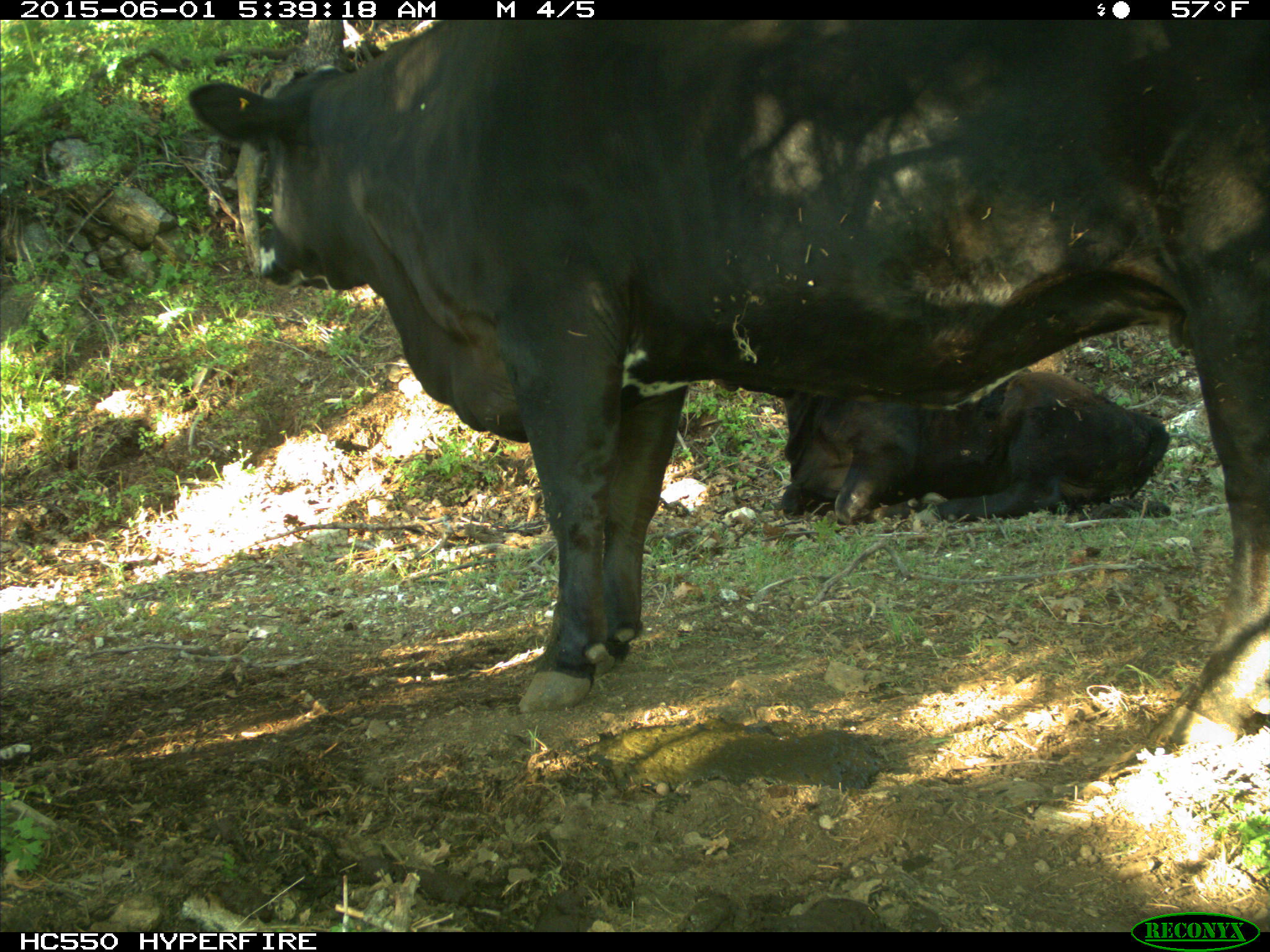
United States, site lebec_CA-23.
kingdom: Animalia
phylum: Chordata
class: Mammalia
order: Artiodactyla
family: Bovidae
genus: Bos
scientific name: Bos taurus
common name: domestic cow